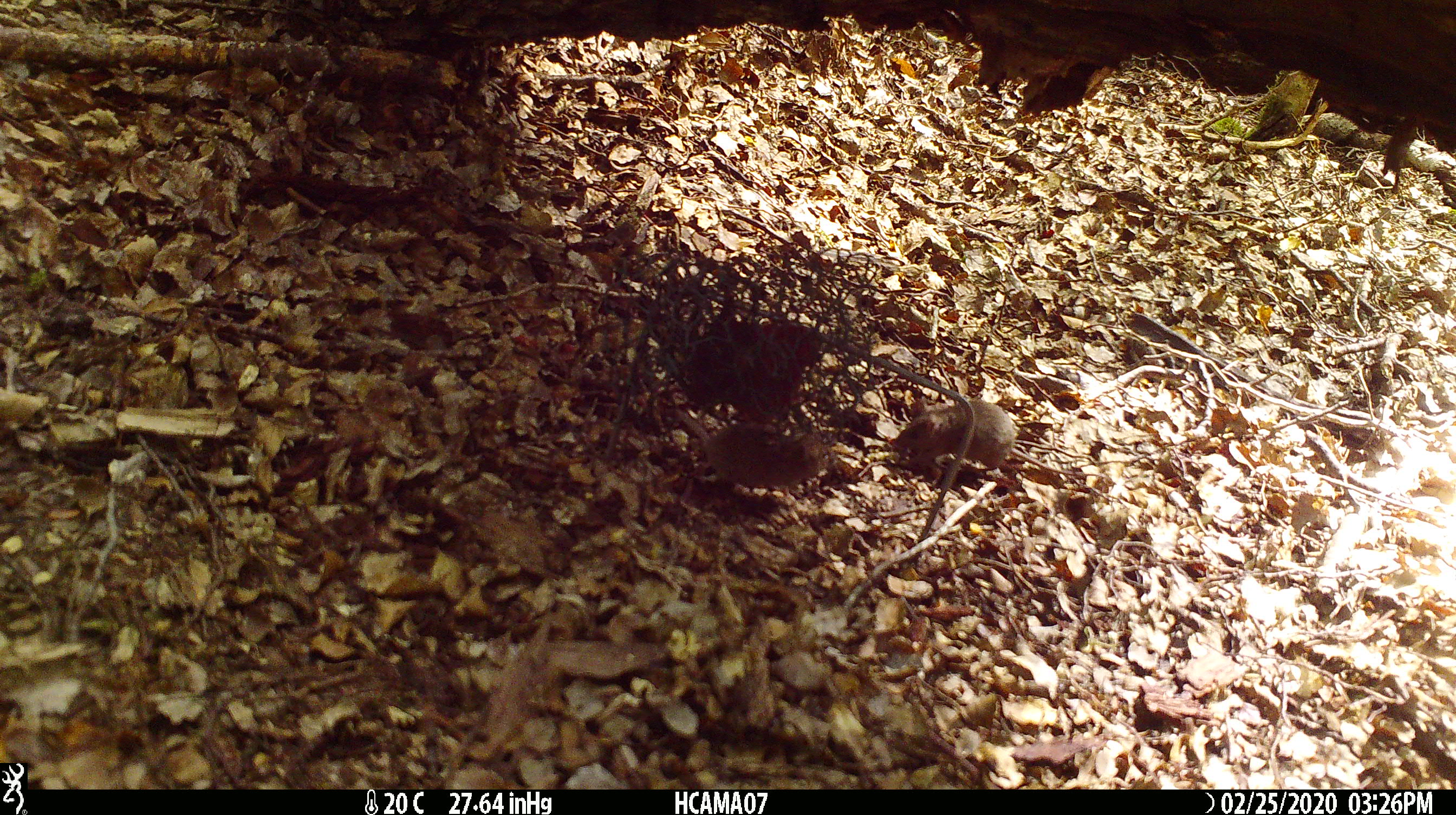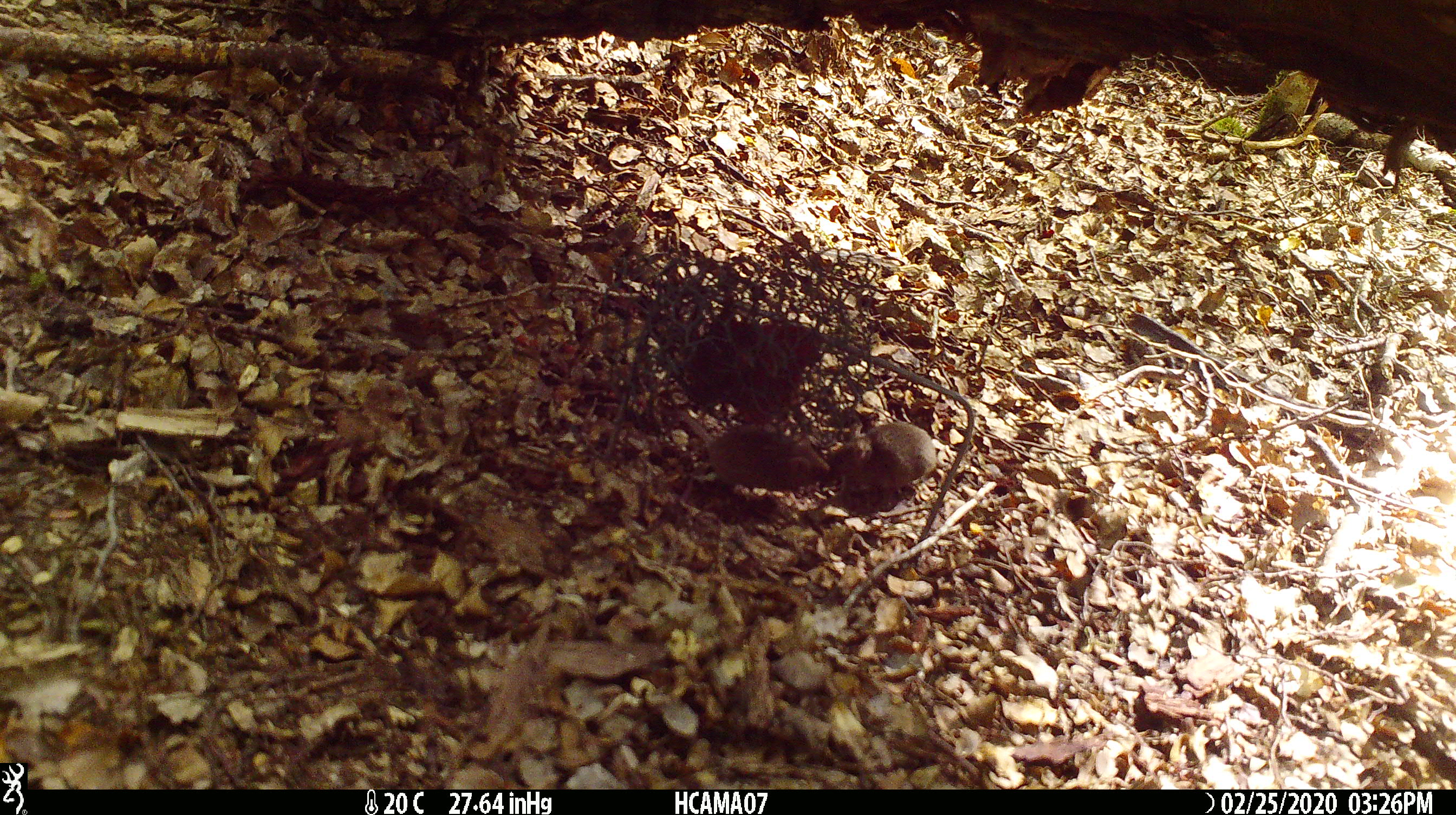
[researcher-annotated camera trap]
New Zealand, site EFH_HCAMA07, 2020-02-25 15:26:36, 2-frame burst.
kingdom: Animalia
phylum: Chordata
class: Mammalia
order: Rodentia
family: Muridae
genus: Mus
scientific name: Mus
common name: mouse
Mouse (Mus).